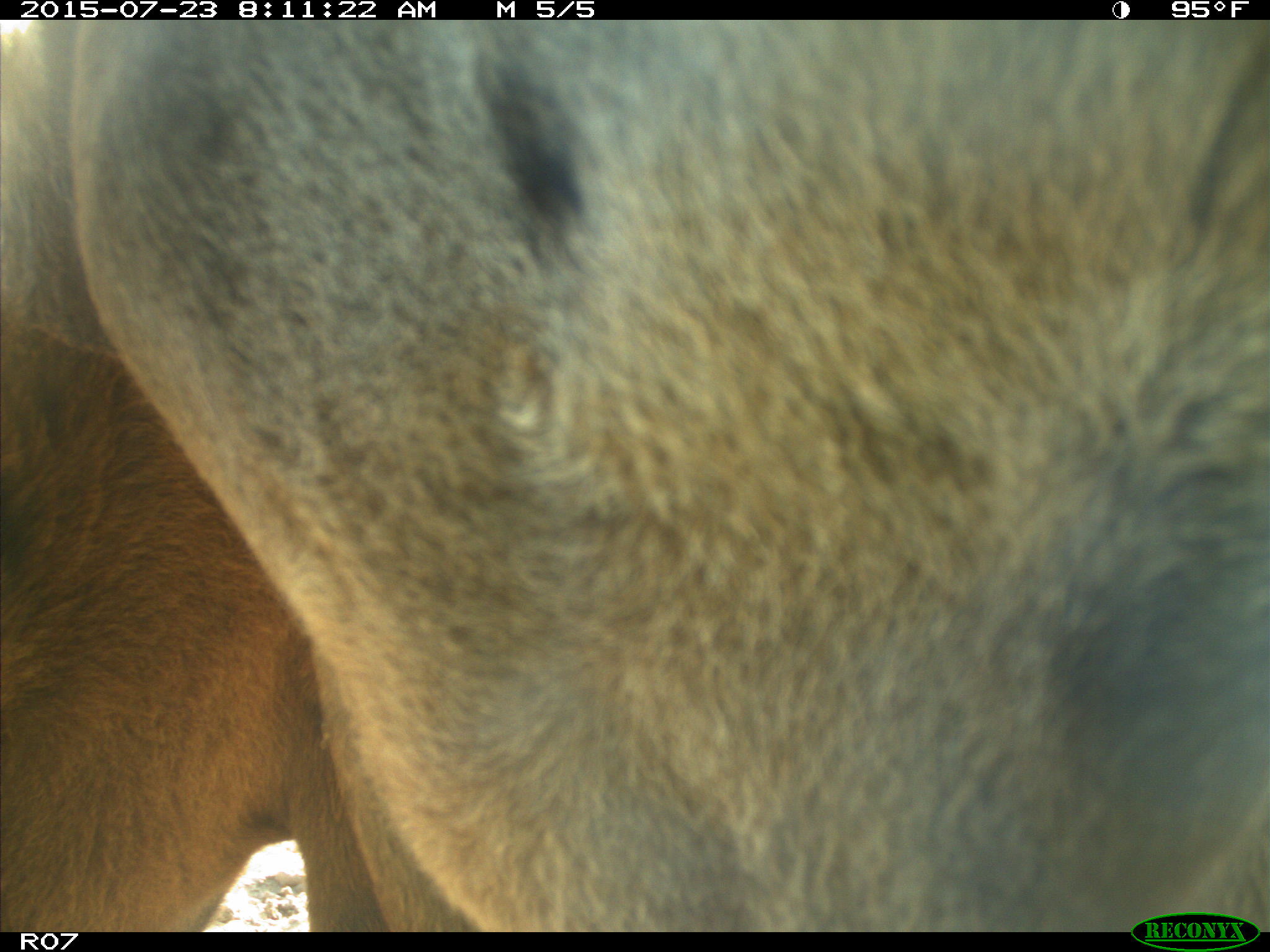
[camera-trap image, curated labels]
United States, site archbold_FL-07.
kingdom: Animalia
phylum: Chordata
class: Mammalia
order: Artiodactyla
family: Bovidae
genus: Bos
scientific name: Bos taurus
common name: domestic cow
Bos taurus (domestic cow).